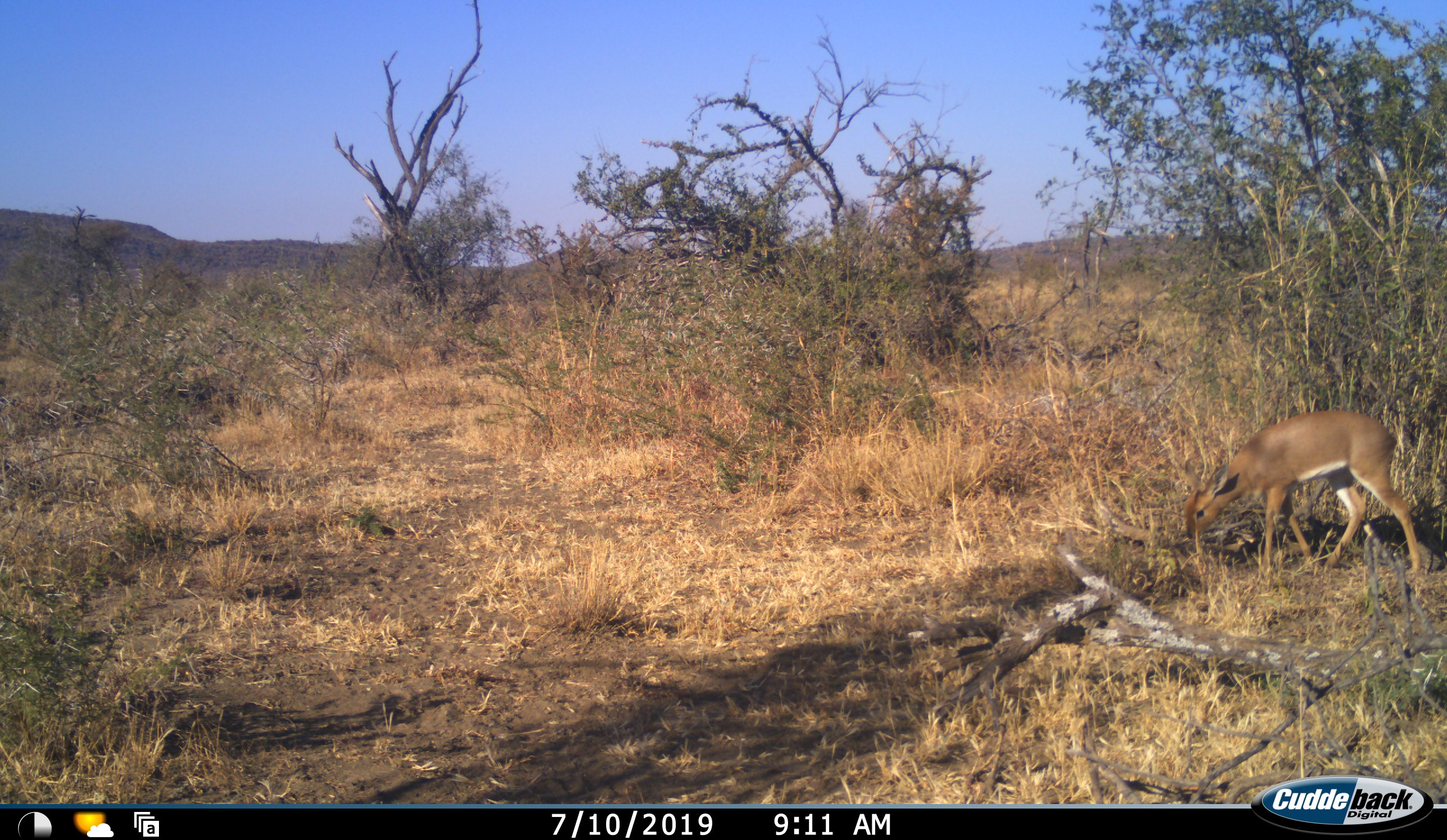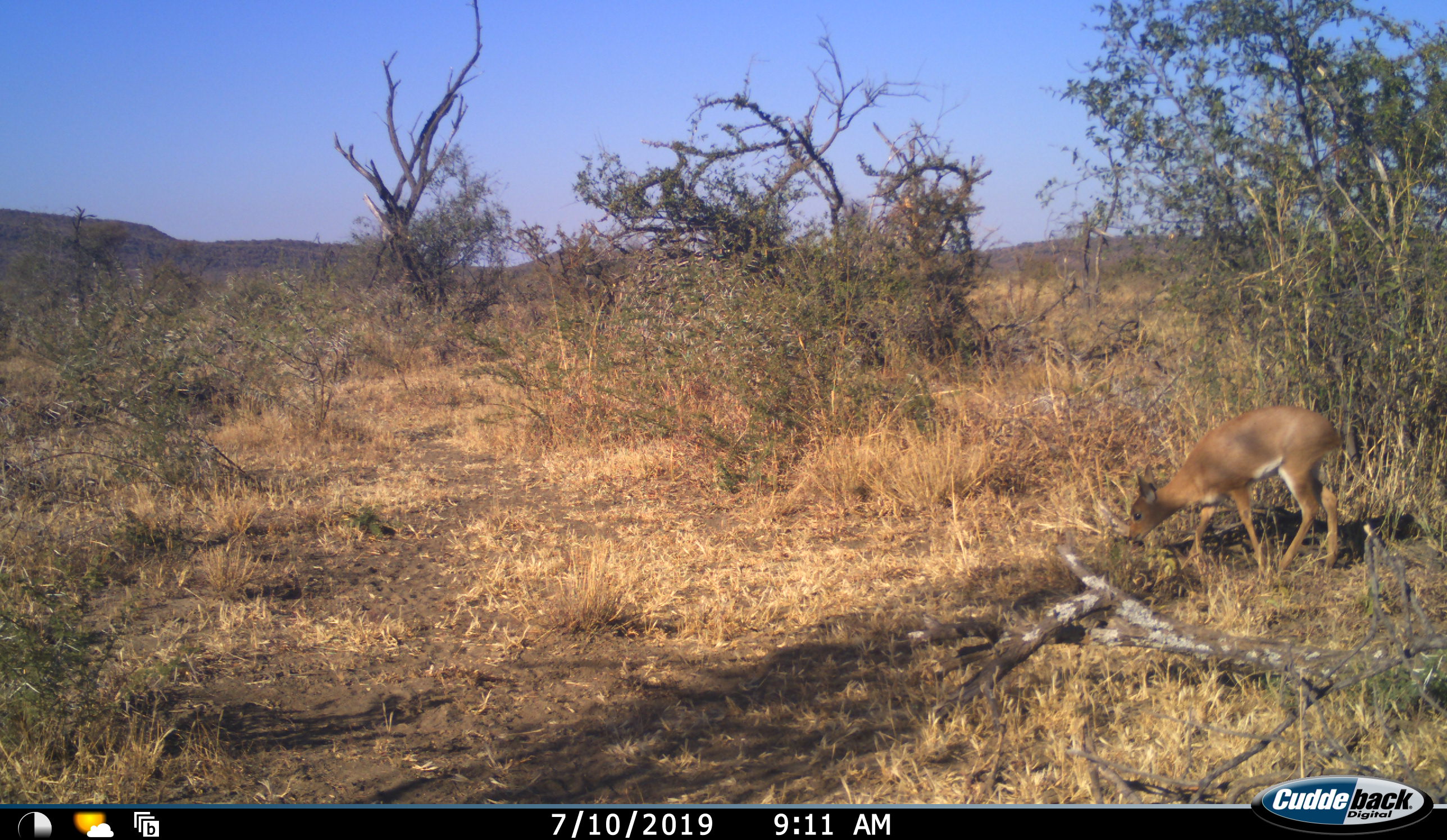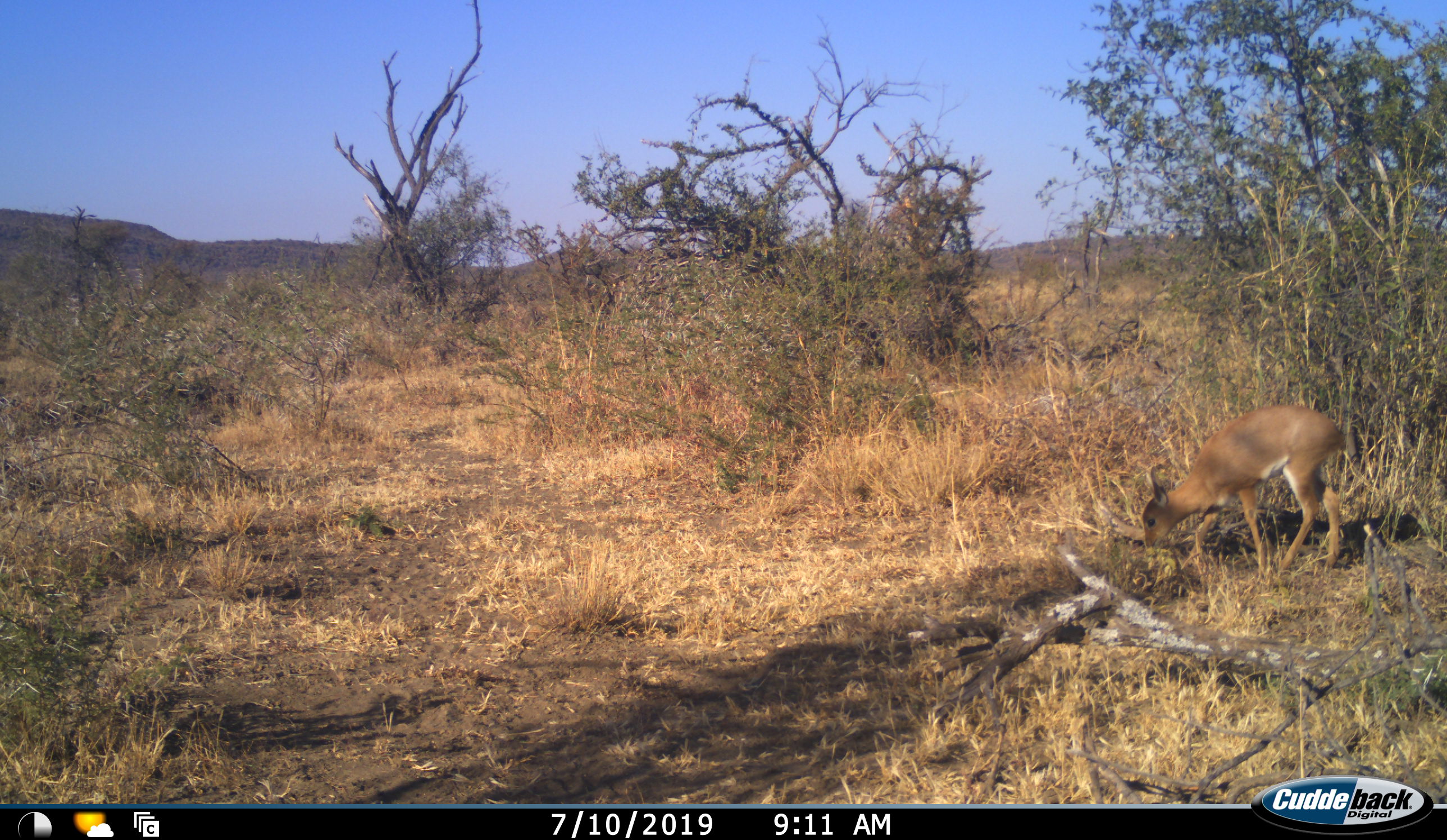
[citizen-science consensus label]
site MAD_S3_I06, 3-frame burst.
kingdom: Animalia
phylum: Chordata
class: Mammalia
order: Artiodactyla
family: Bovidae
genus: Aepyceros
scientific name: Aepyceros melampus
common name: impala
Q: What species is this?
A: Impala (Aepyceros melampus).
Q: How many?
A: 1.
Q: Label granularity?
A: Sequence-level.